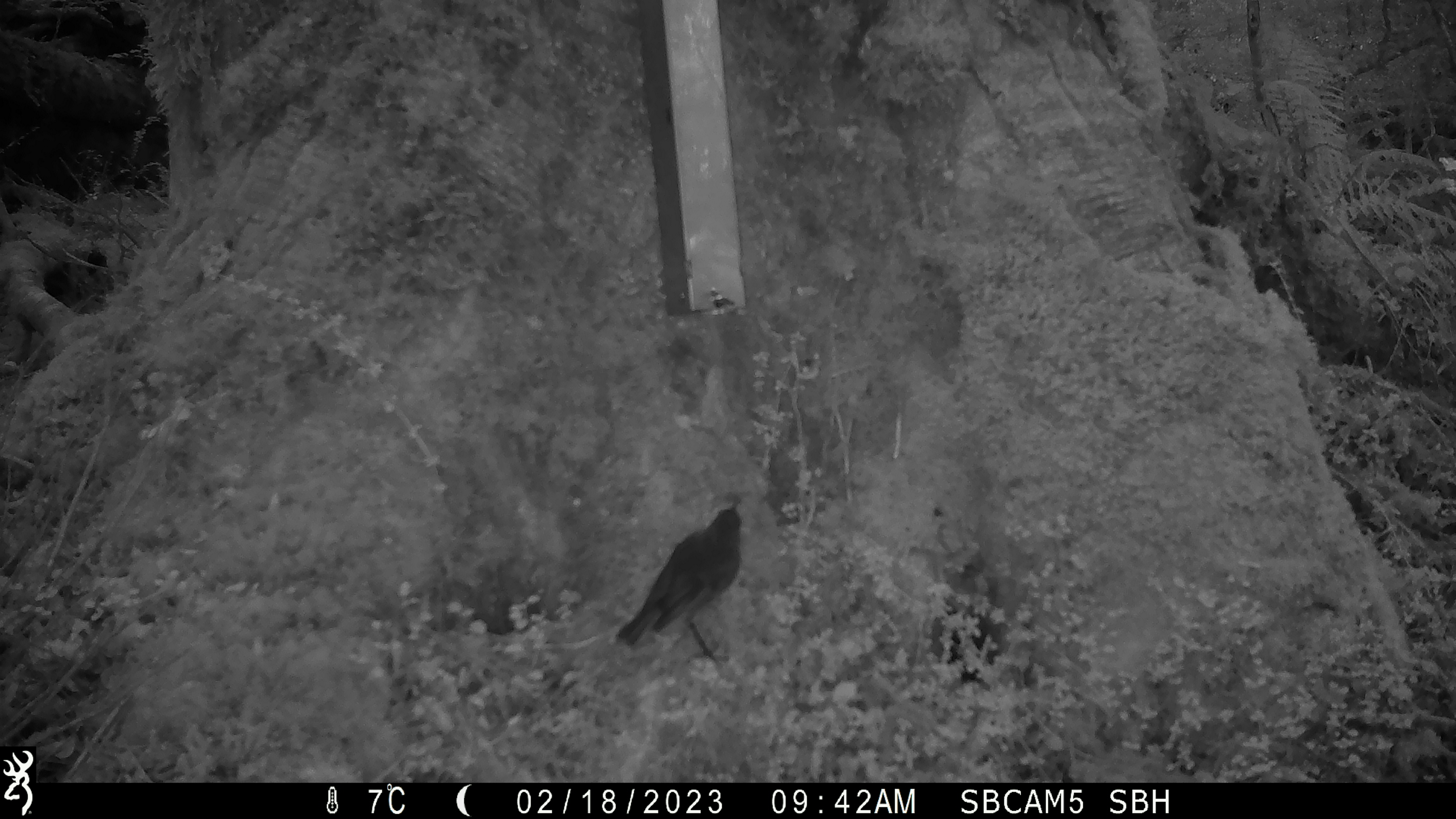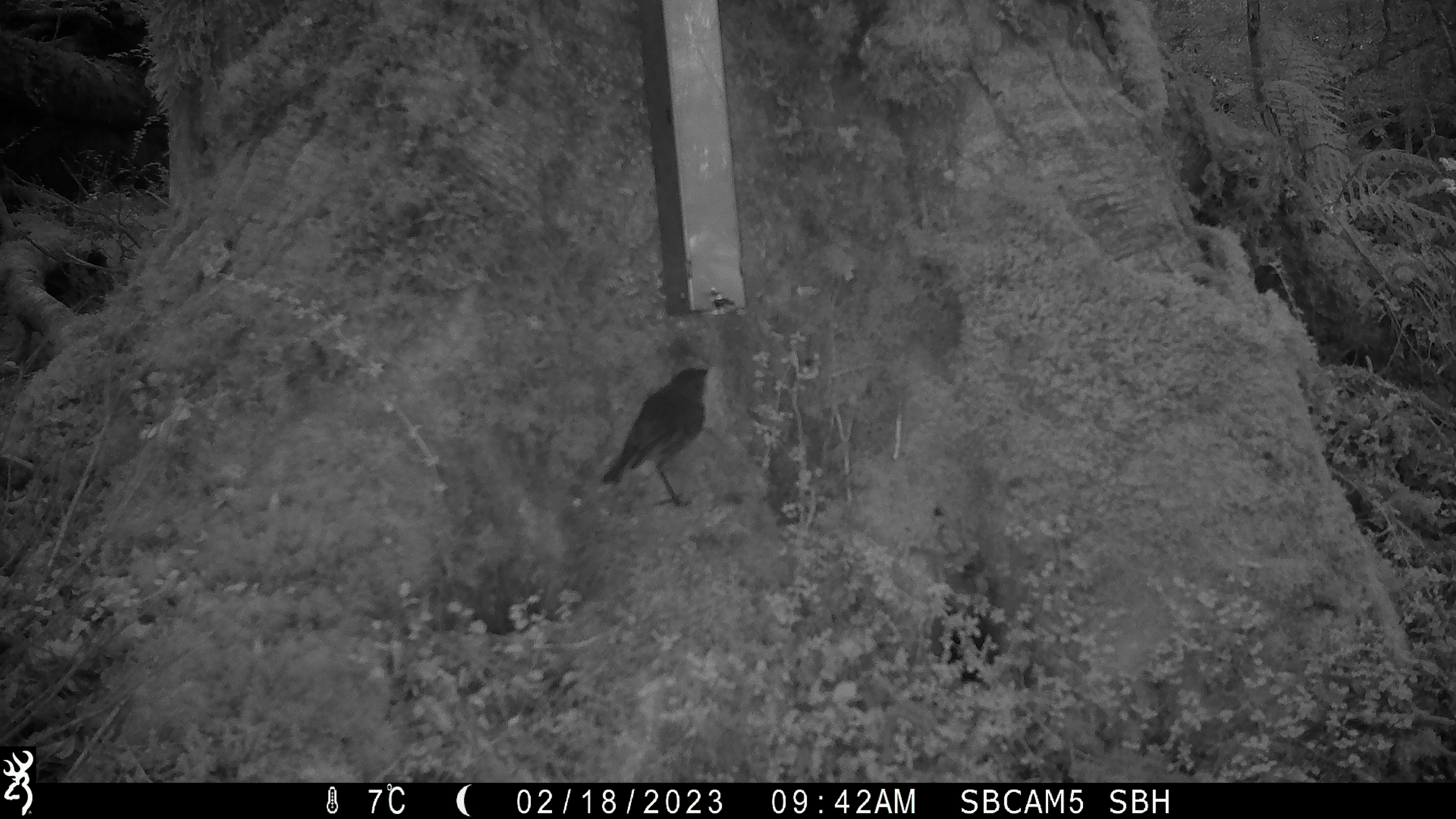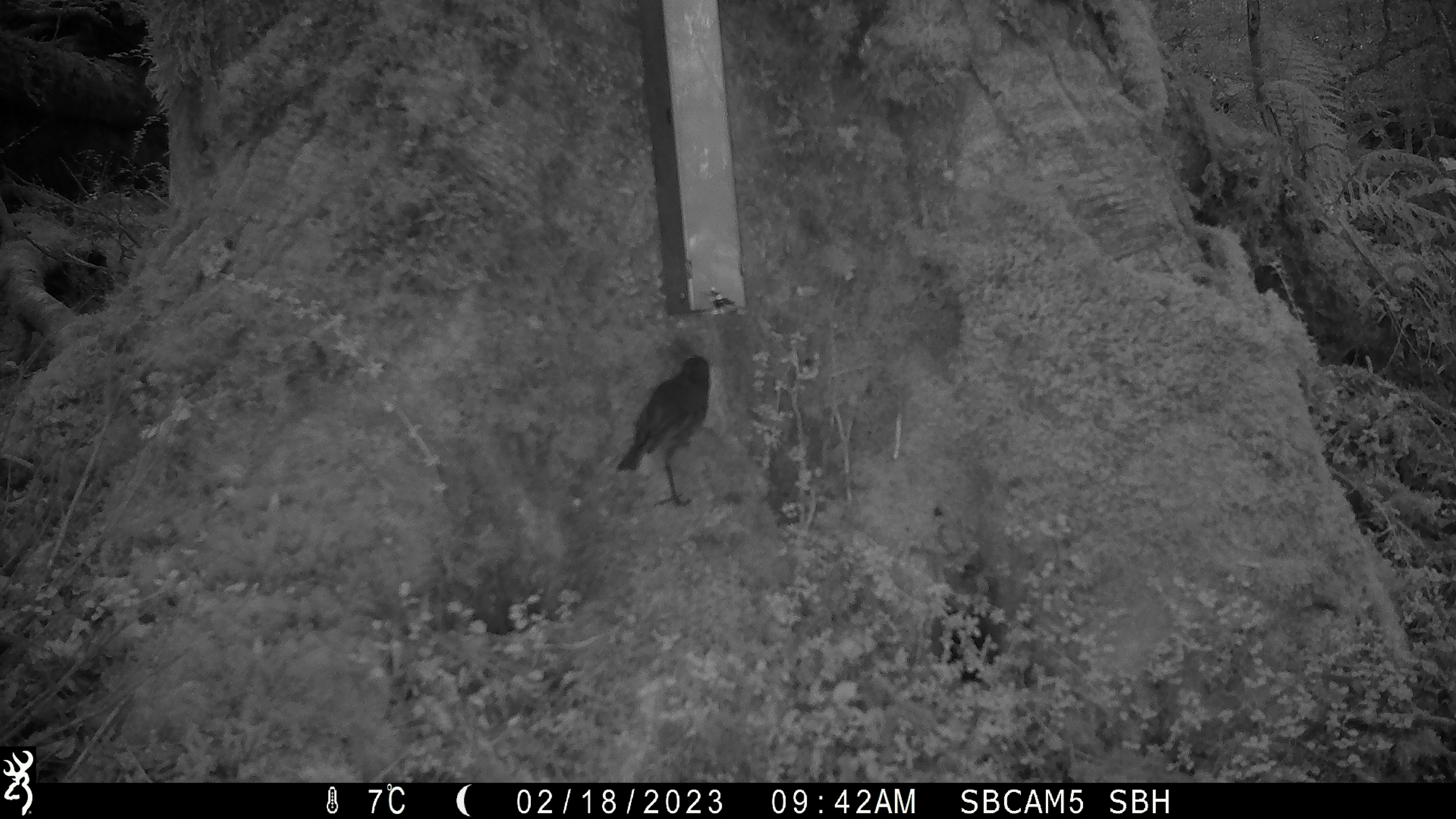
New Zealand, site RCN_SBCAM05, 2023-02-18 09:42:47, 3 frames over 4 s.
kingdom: Animalia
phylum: Chordata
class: Aves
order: Passeriformes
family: Petroicidae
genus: Petroica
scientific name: Petroica australis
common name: new zealand robin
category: robin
Robin (new zealand robin) (Petroica australis).